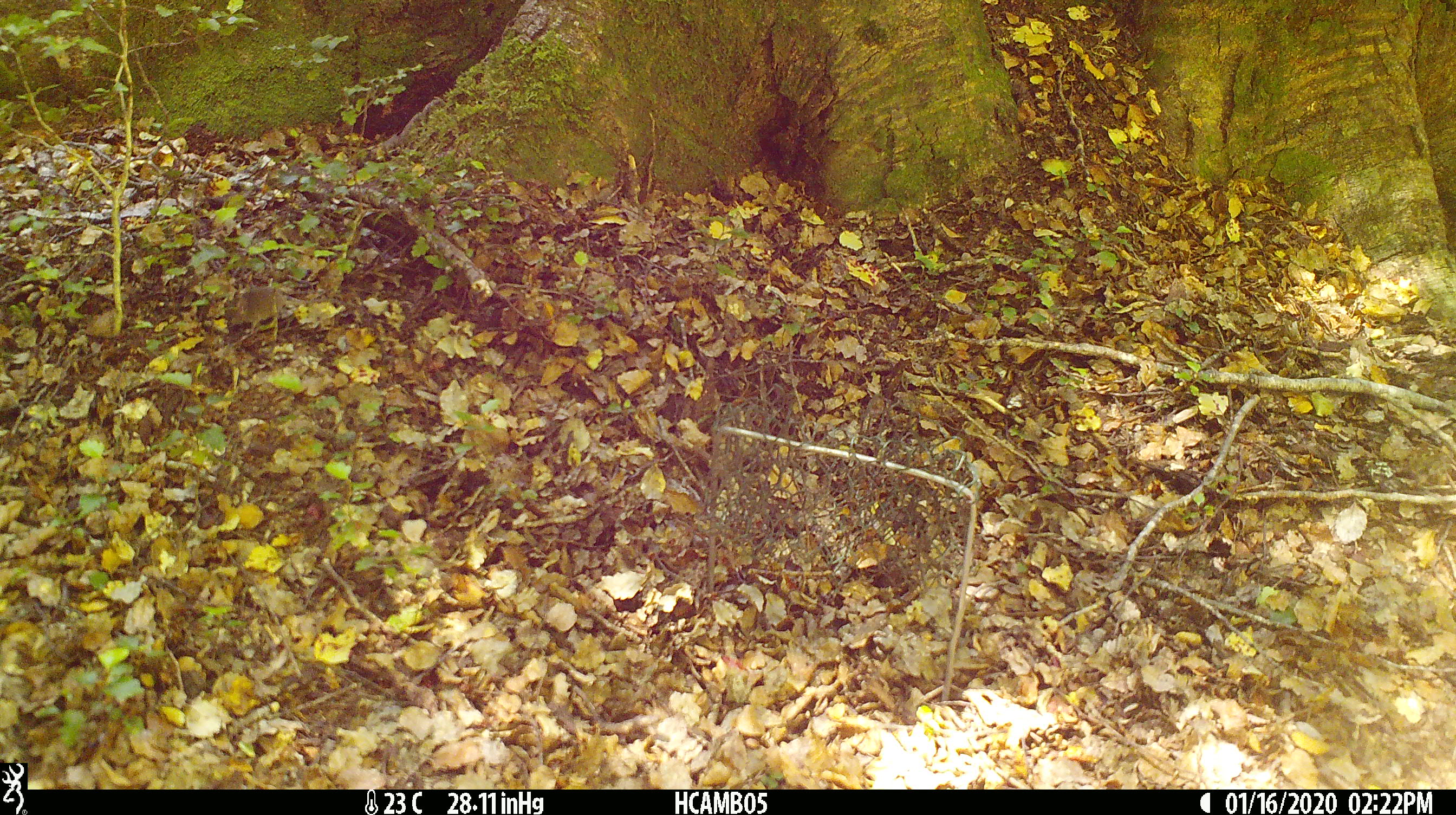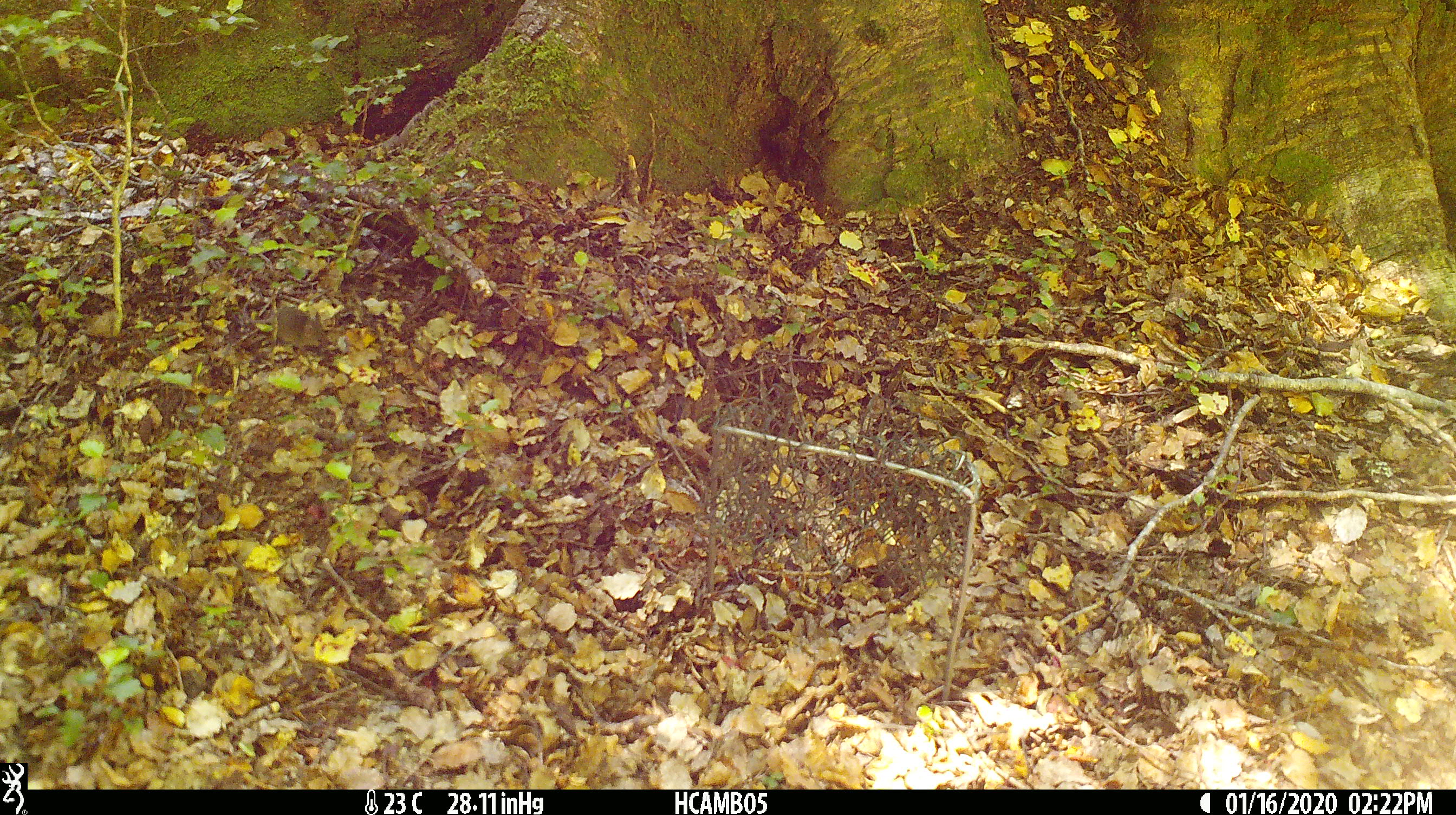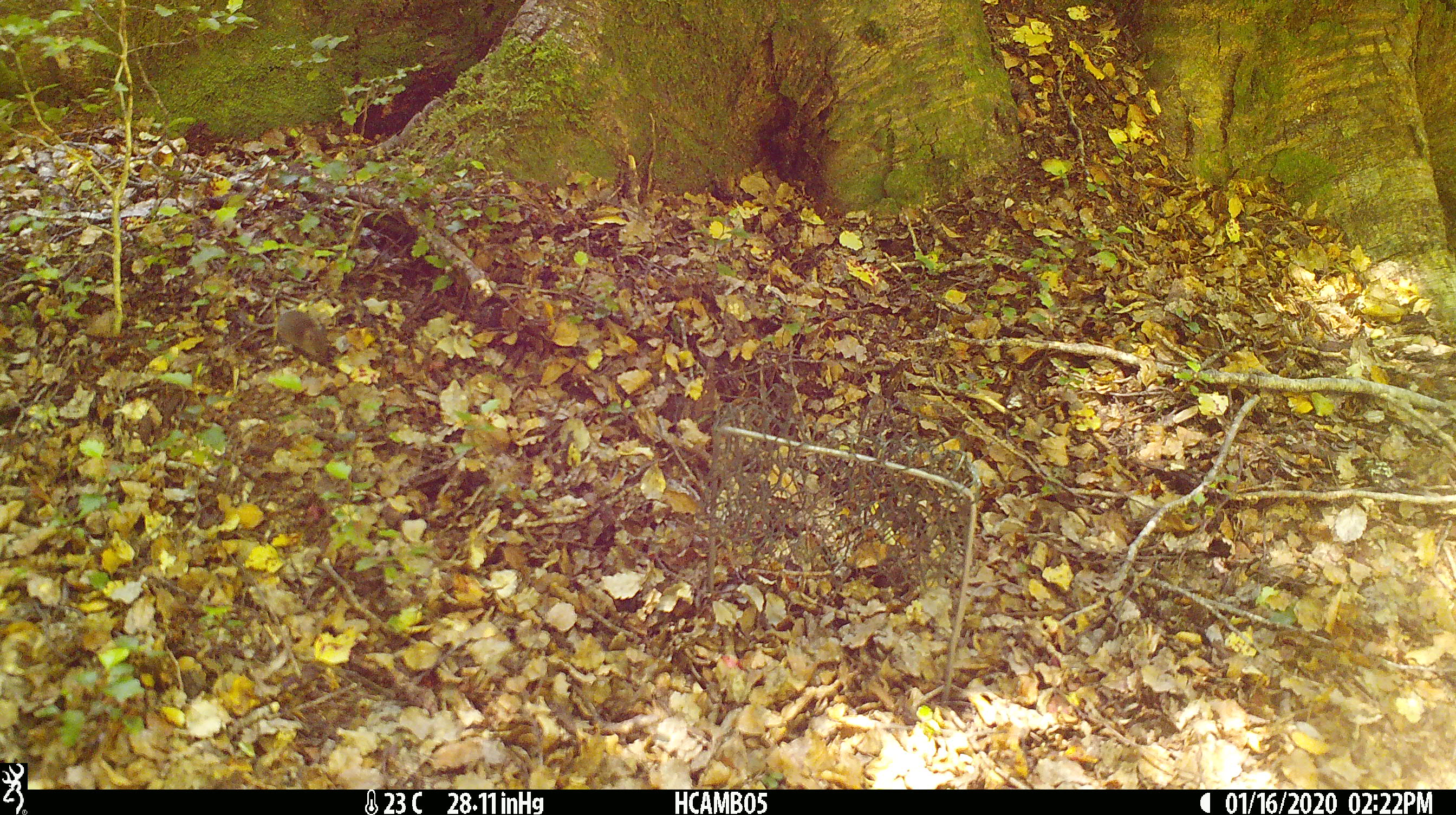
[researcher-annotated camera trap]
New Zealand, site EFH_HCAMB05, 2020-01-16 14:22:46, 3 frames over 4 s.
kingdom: Animalia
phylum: Chordata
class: Mammalia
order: Rodentia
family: Muridae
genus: Mus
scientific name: Mus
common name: mouse